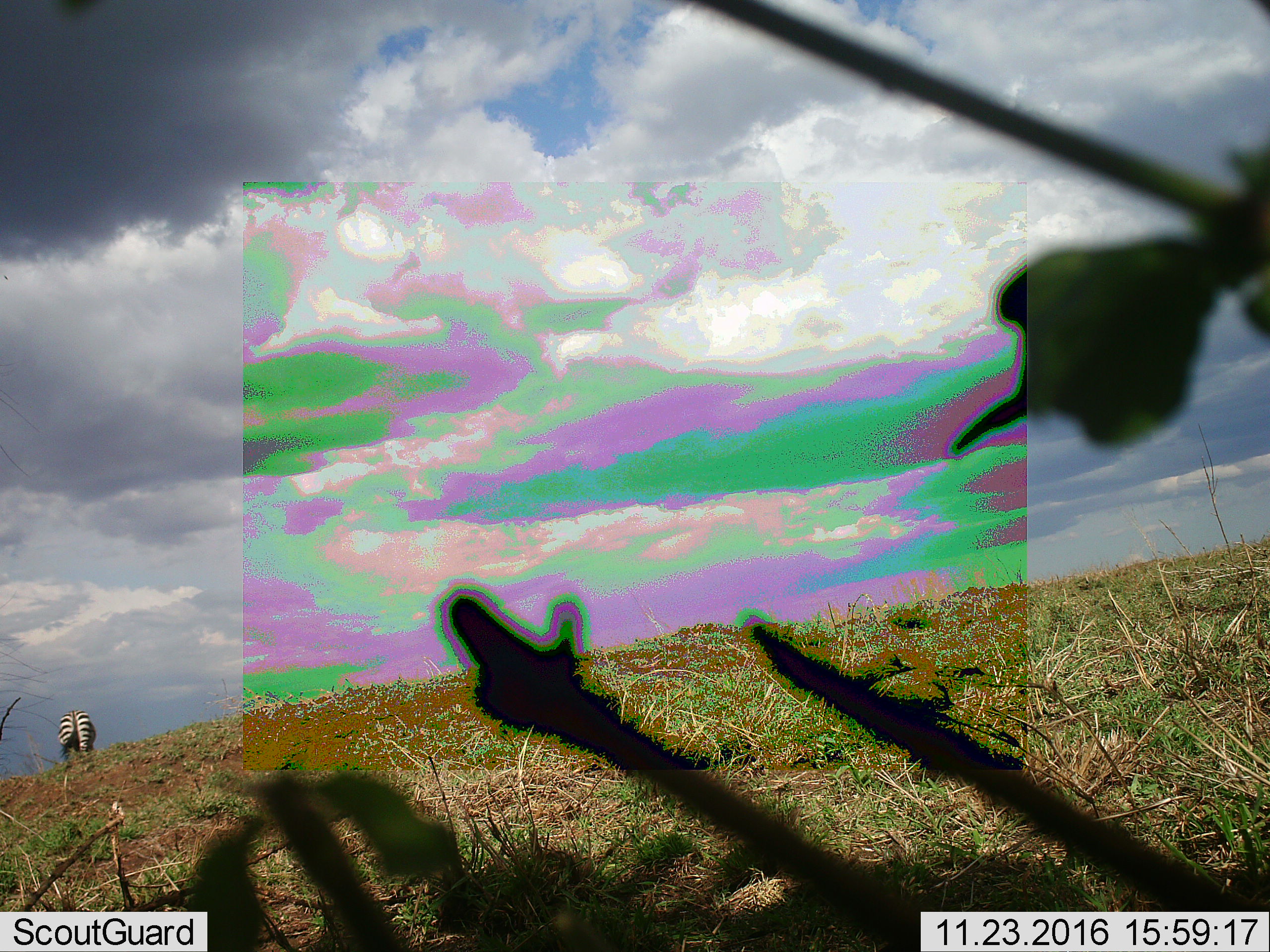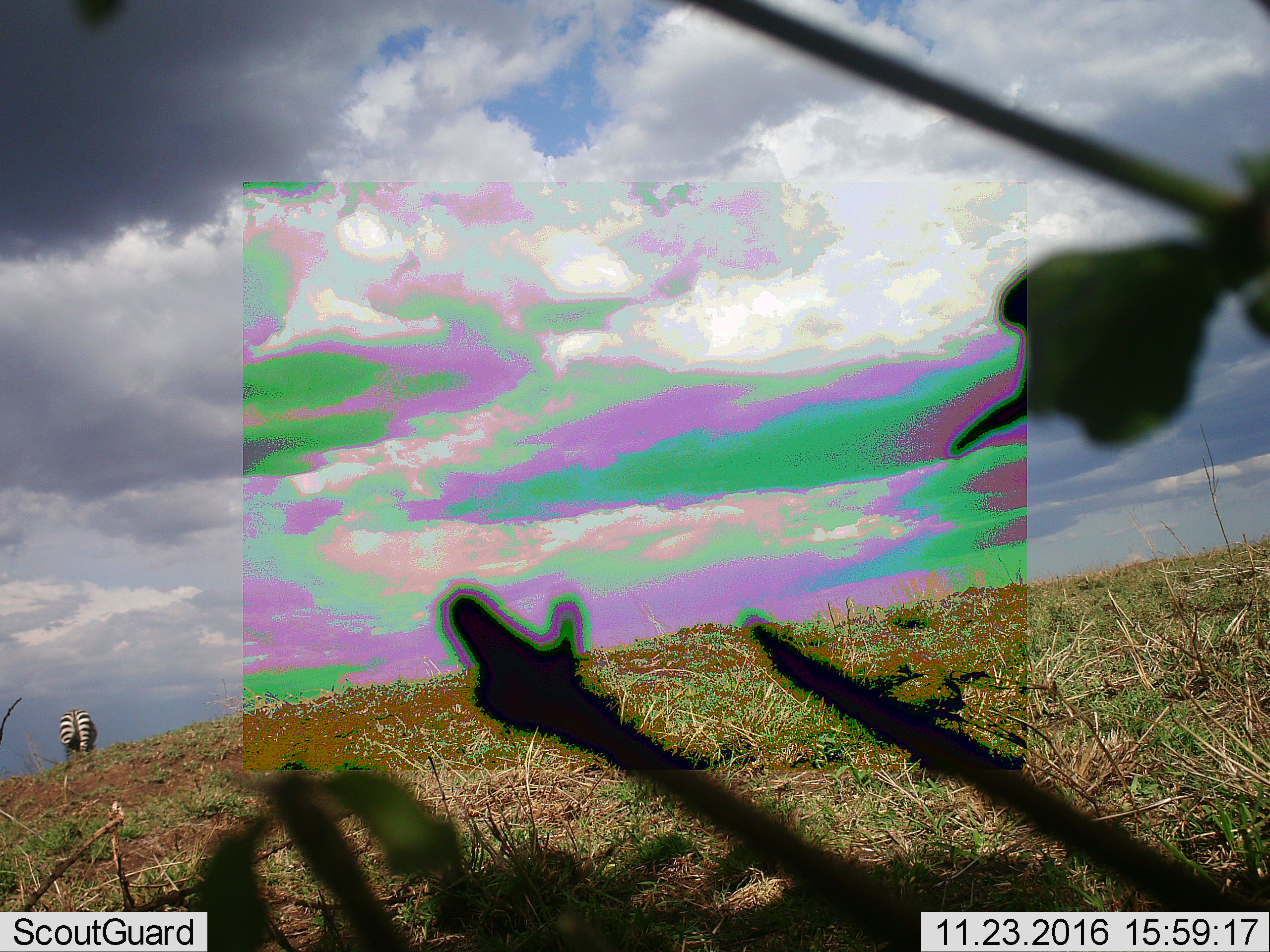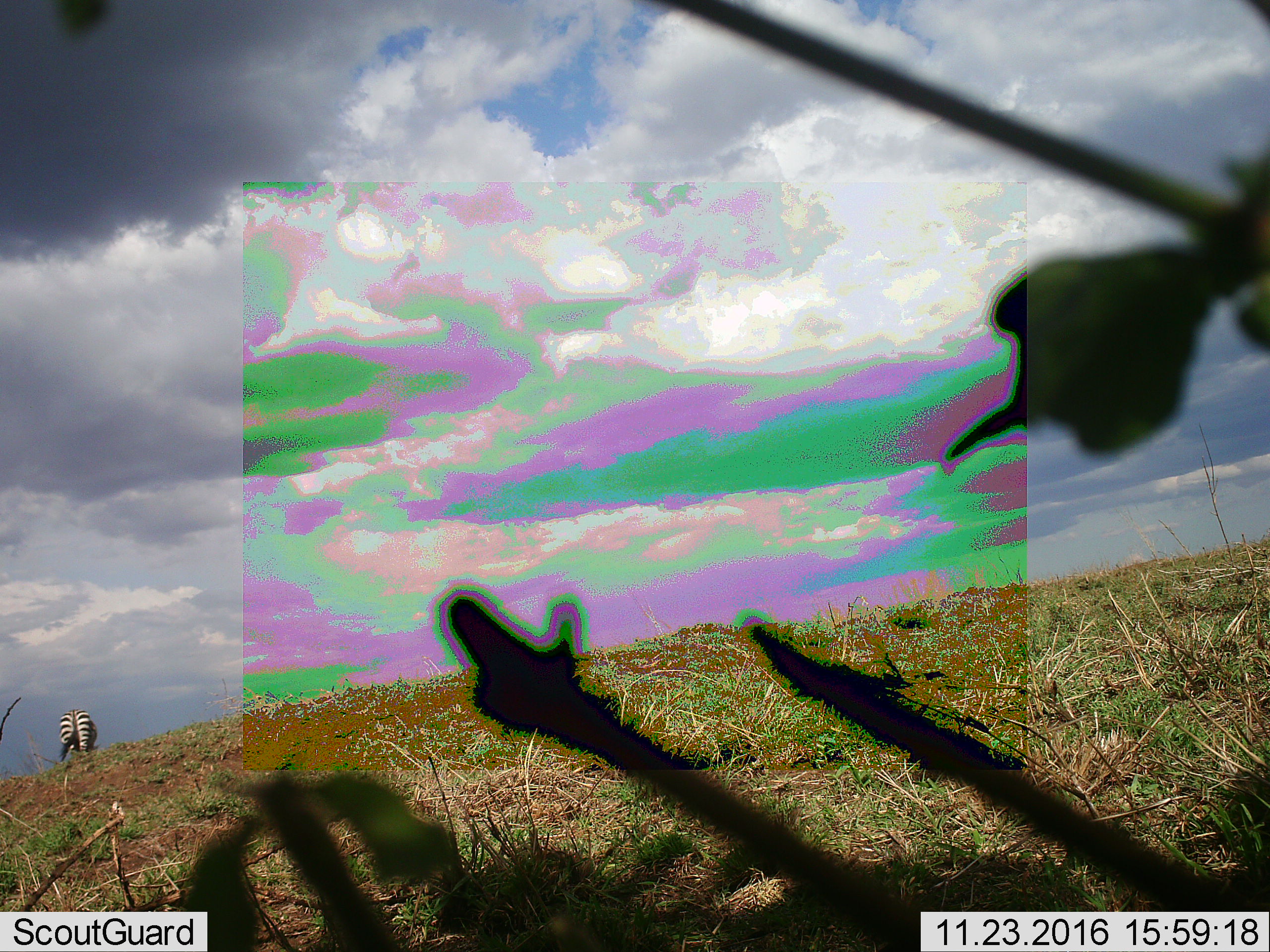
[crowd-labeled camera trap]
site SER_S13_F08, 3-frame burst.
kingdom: Animalia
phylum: Chordata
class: Mammalia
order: Perissodactyla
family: Equidae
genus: Equus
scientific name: Equus quagga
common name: plains zebra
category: zebraplains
Zebraplains (plains zebra) (Equus quagga), count 1. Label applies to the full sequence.